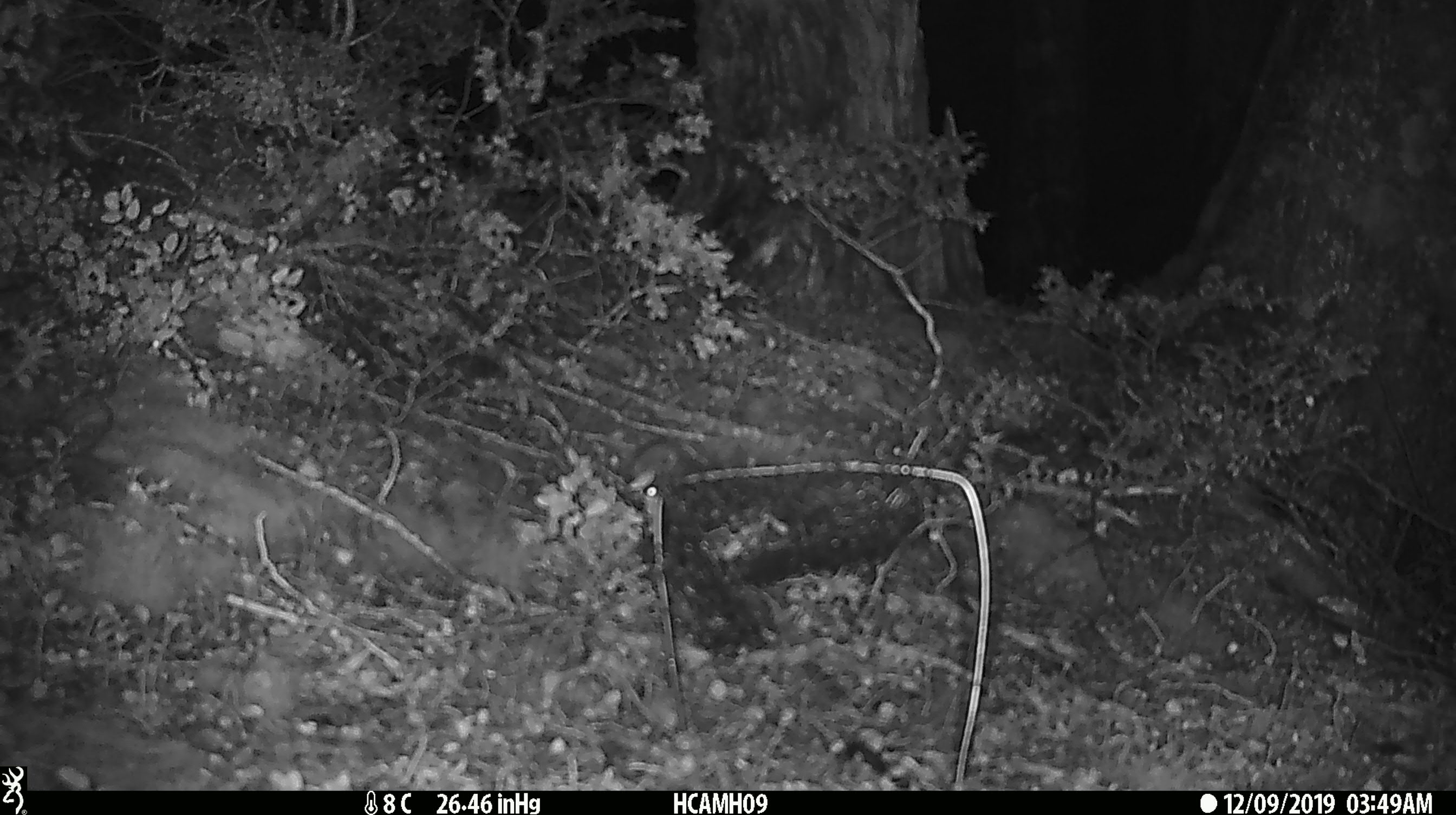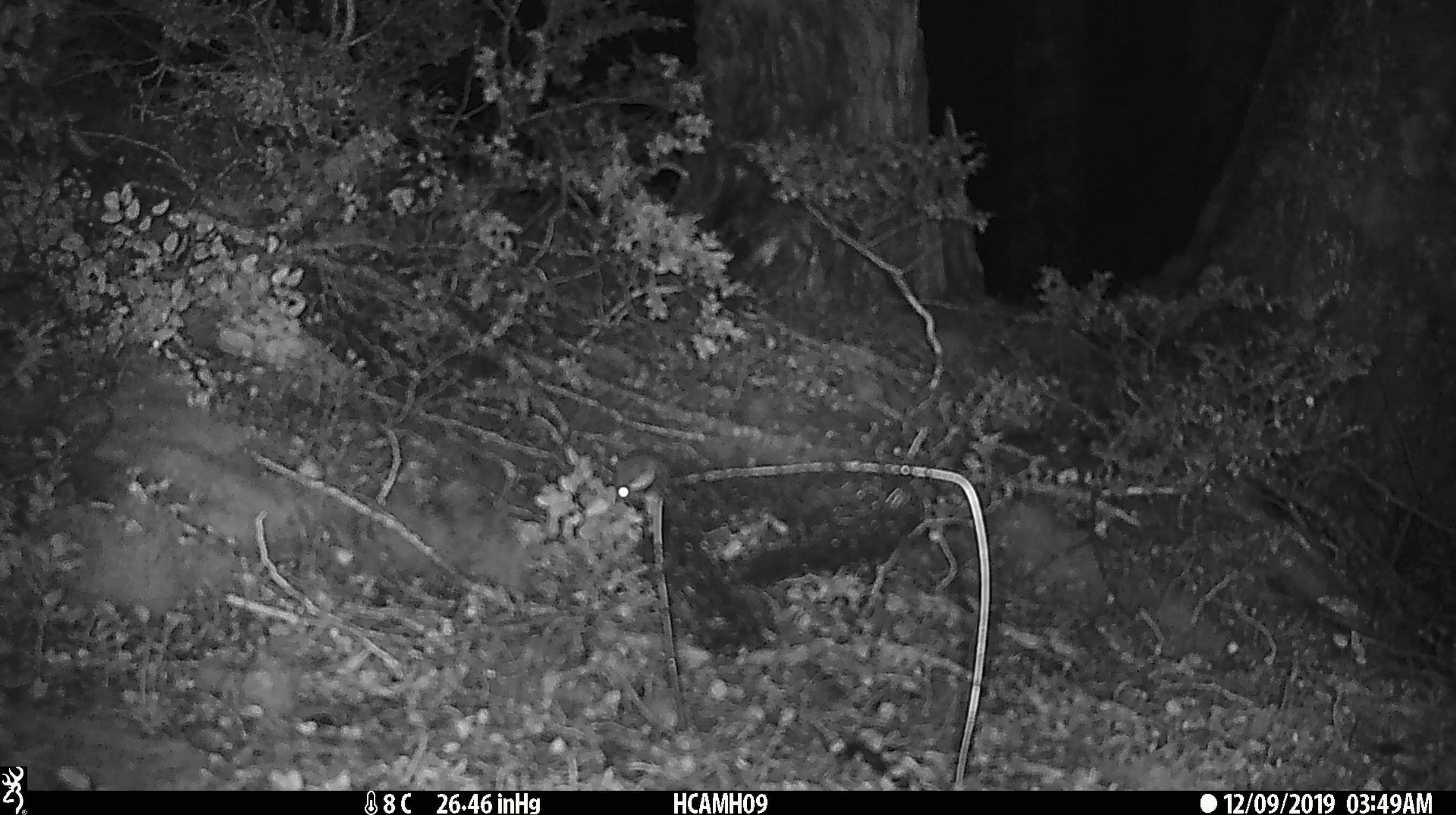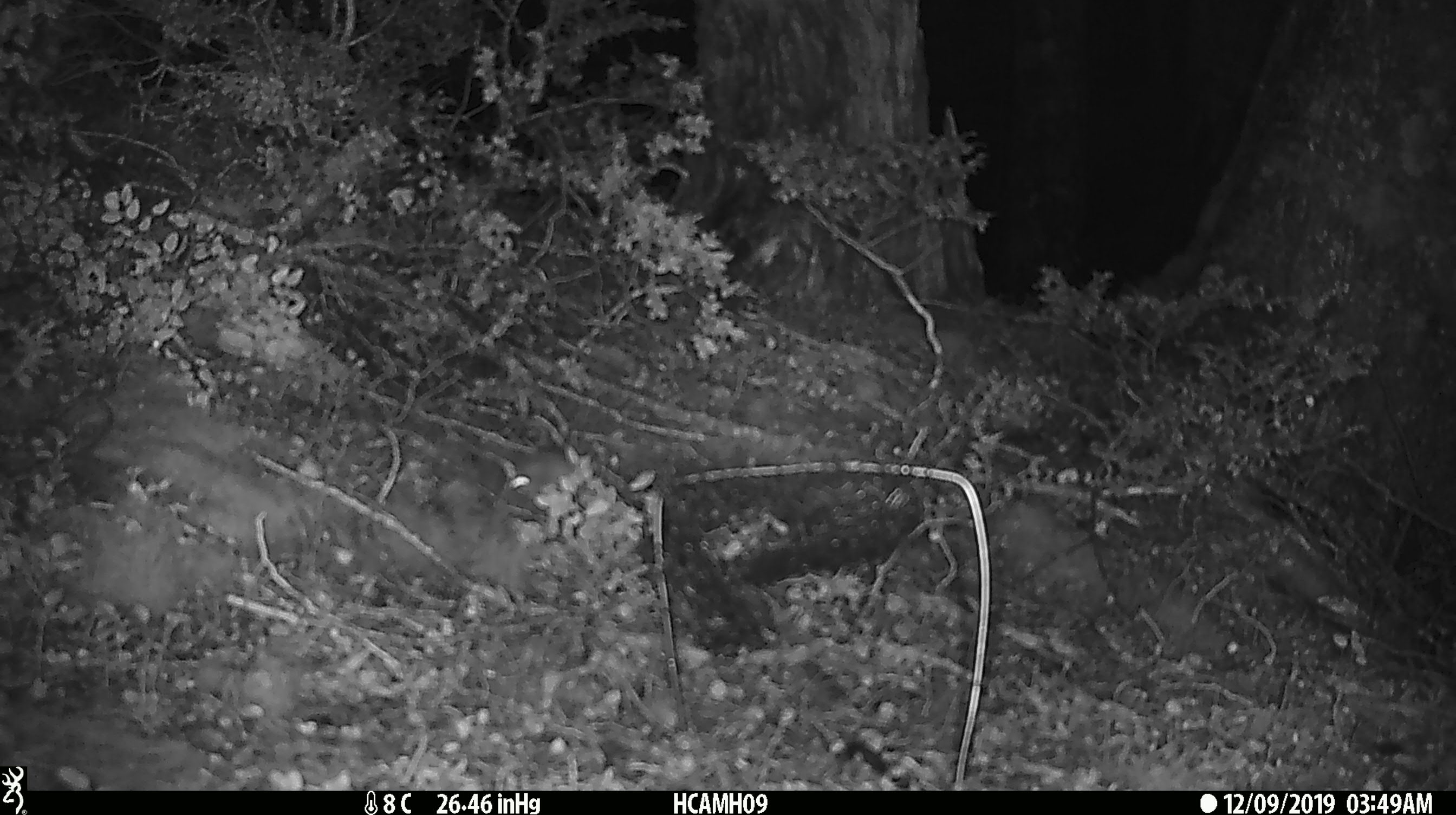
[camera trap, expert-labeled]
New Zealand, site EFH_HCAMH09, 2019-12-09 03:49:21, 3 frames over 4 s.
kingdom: Animalia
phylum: Chordata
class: Mammalia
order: Rodentia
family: Muridae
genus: Mus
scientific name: Mus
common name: mouse